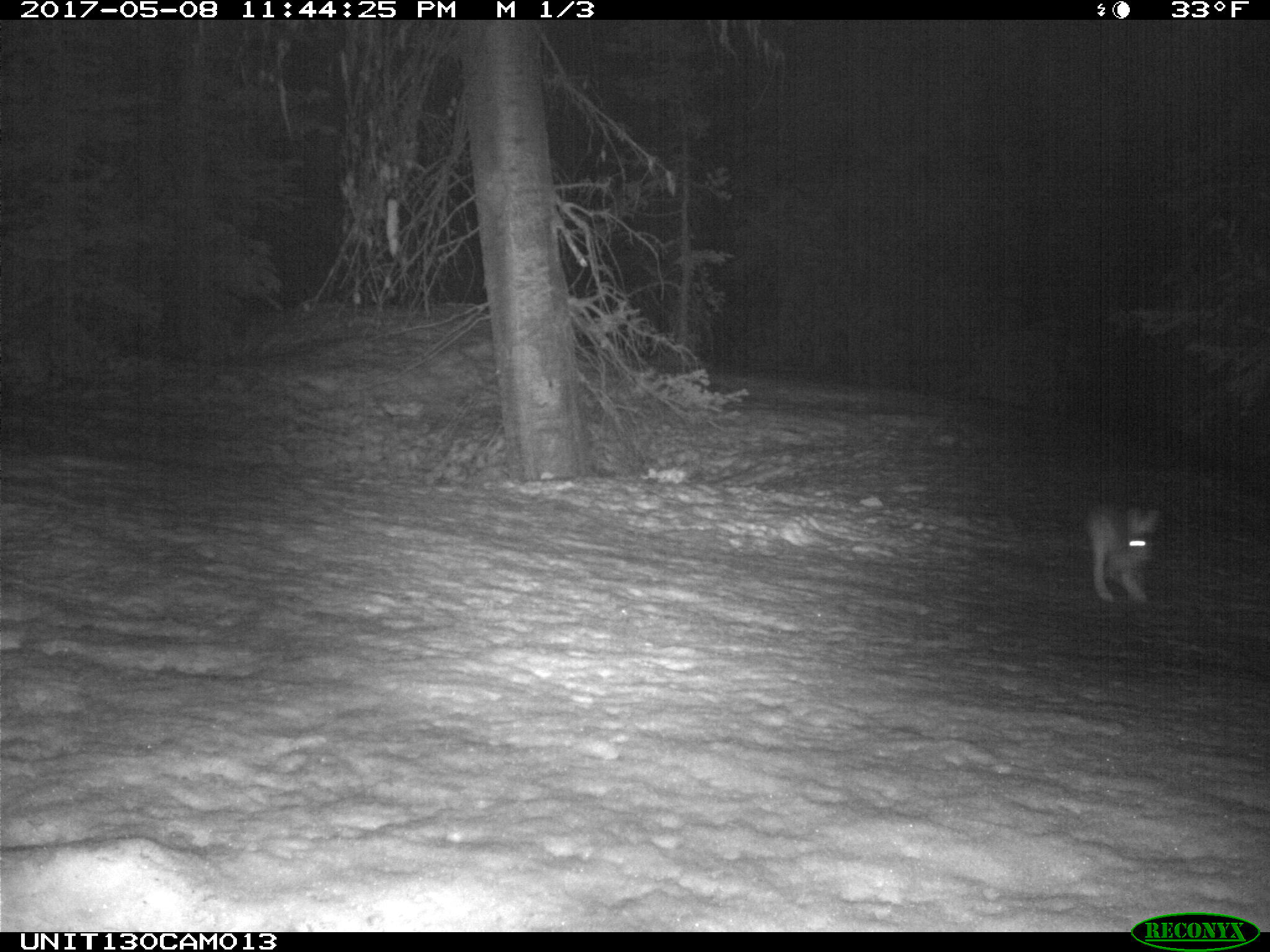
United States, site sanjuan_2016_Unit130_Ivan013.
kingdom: Animalia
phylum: Chordata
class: Mammalia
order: Lagomorpha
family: Leporidae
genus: Lepus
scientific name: Lepus americanus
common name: snowshoe hare